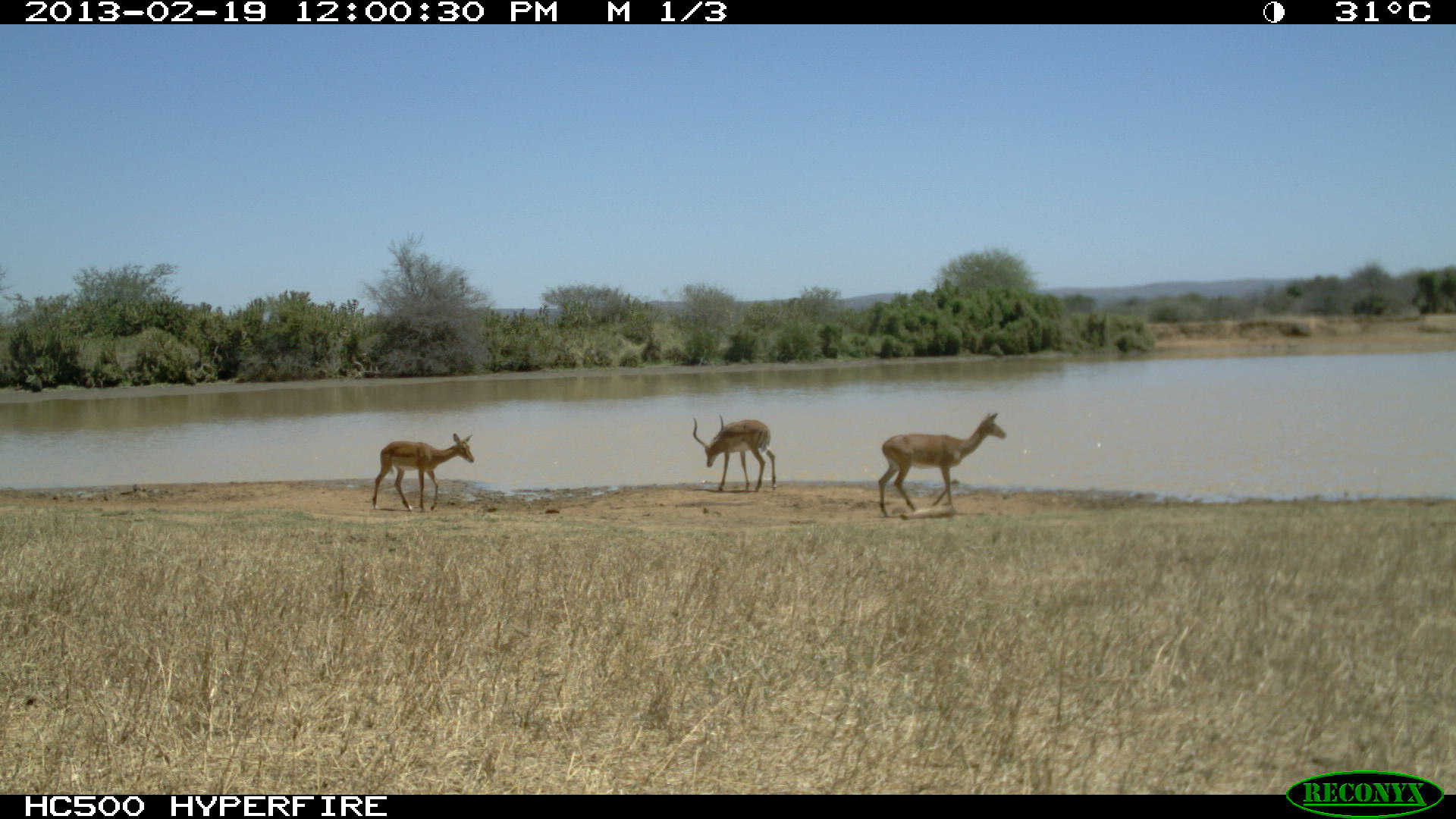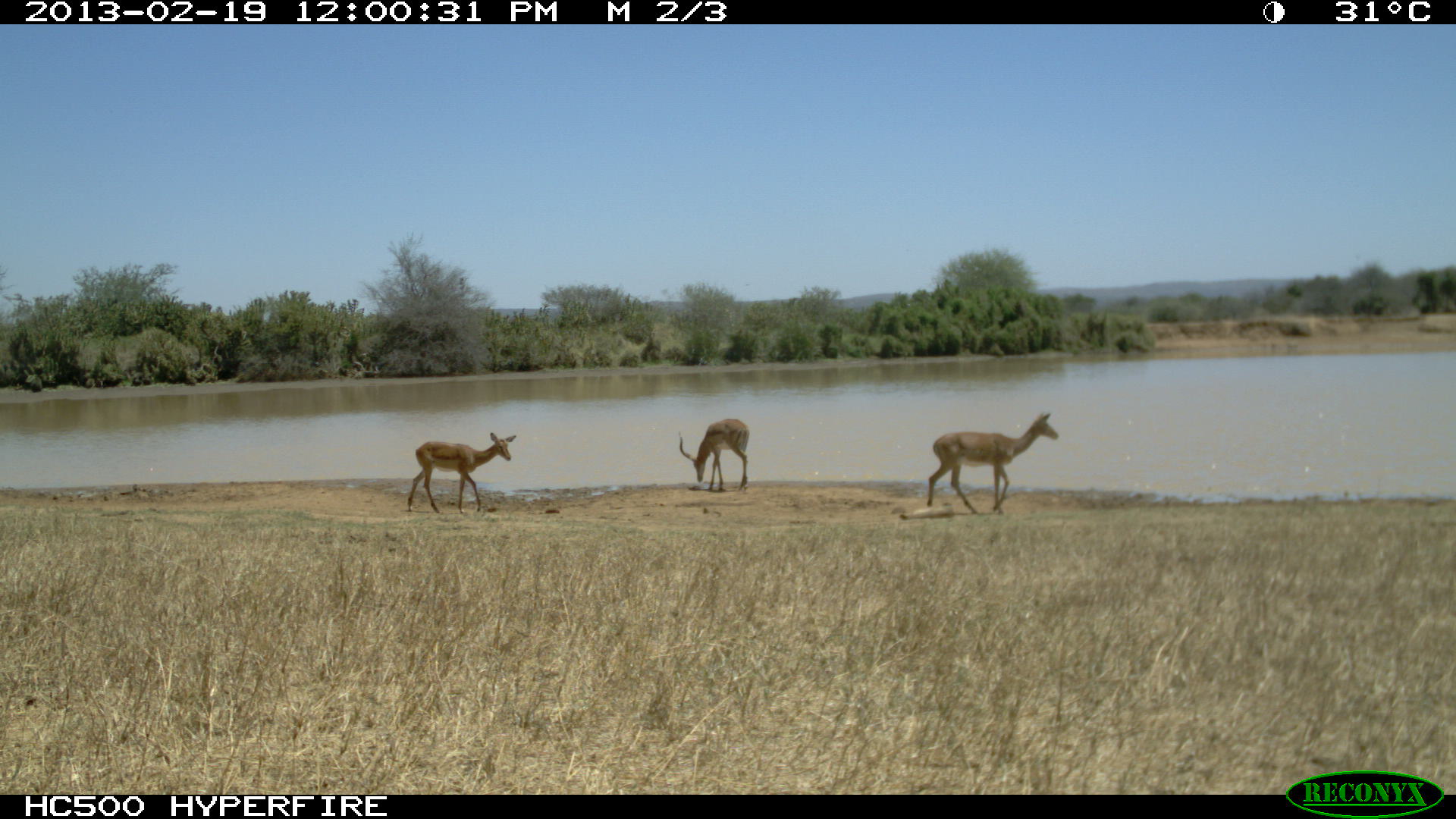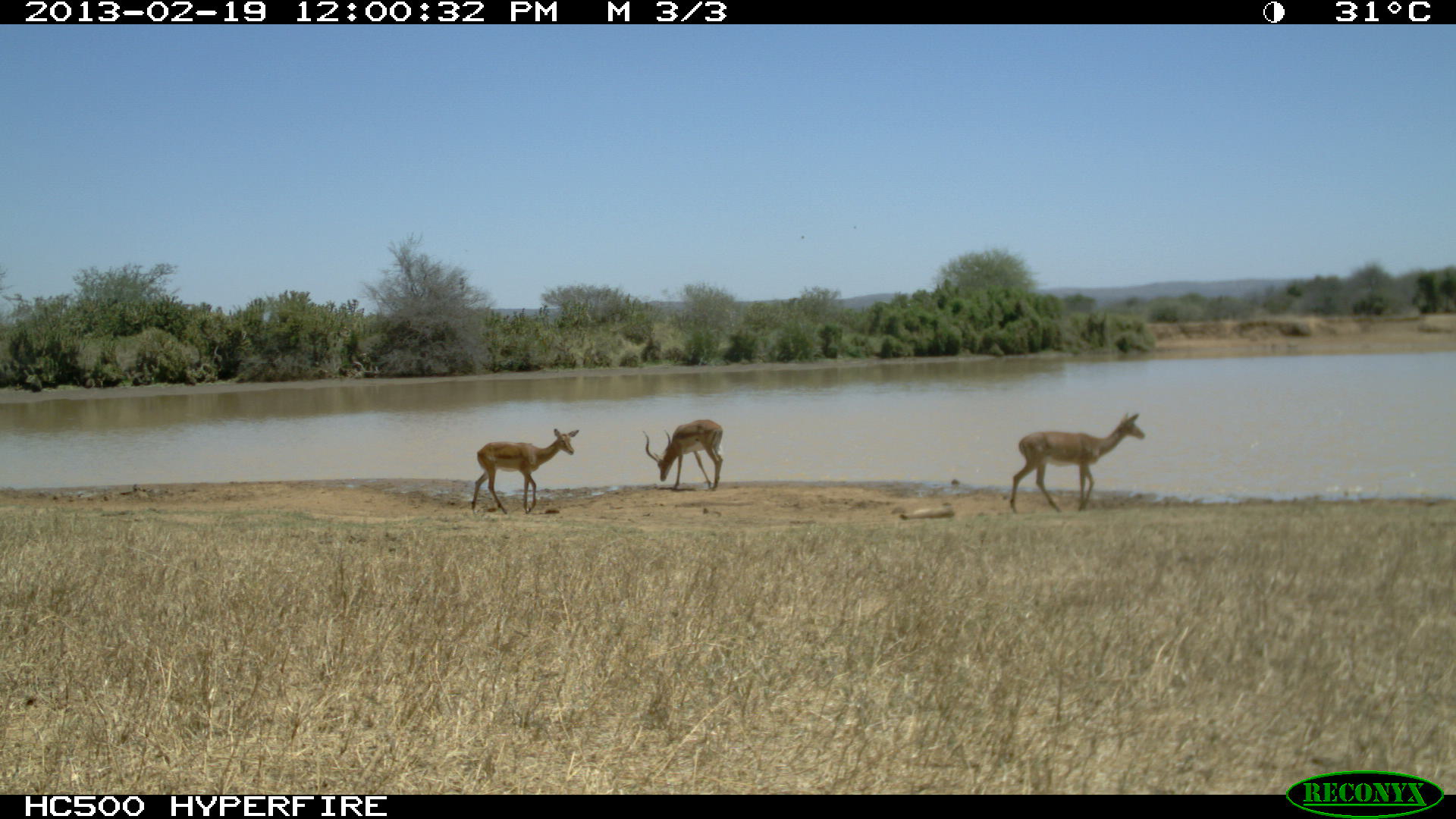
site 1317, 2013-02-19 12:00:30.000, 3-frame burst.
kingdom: Animalia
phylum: Chordata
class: Mammalia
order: Artiodactyla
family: Bovidae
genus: Aepyceros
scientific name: Aepyceros melampus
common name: impala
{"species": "Aepyceros melampus (impala)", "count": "2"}